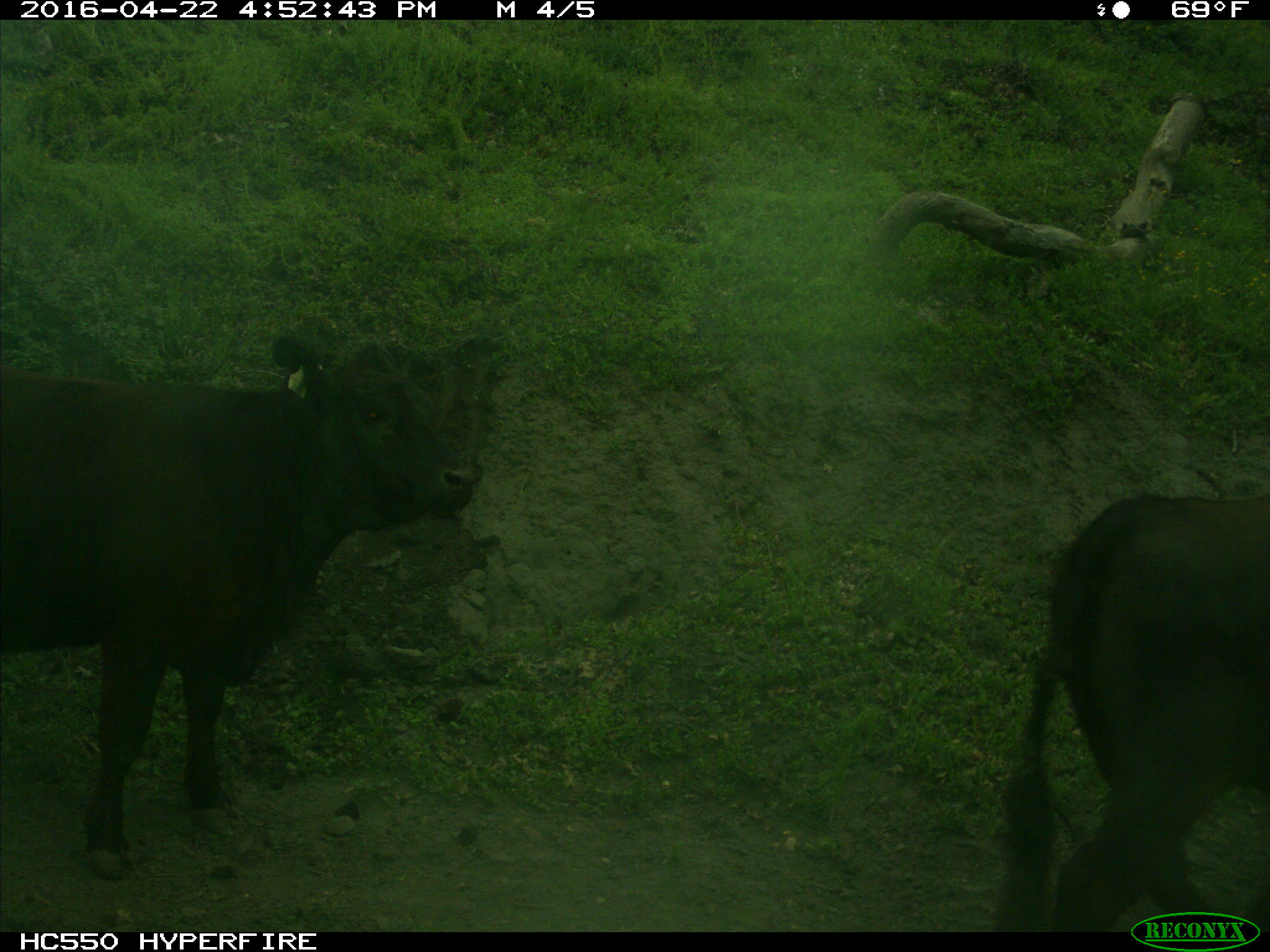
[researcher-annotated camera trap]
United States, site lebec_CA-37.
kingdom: Animalia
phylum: Chordata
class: Mammalia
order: Artiodactyla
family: Bovidae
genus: Bos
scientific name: Bos taurus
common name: domestic cow